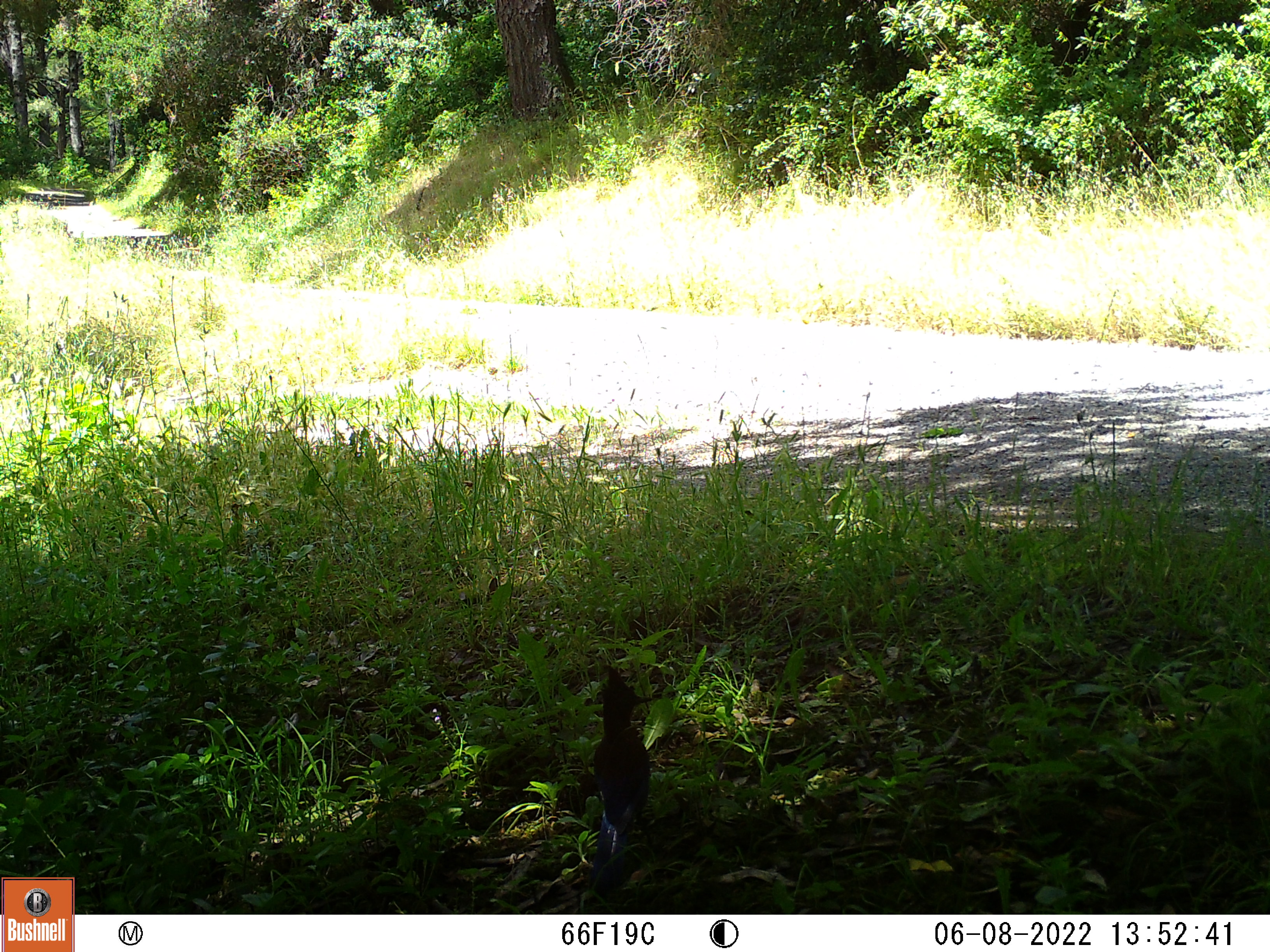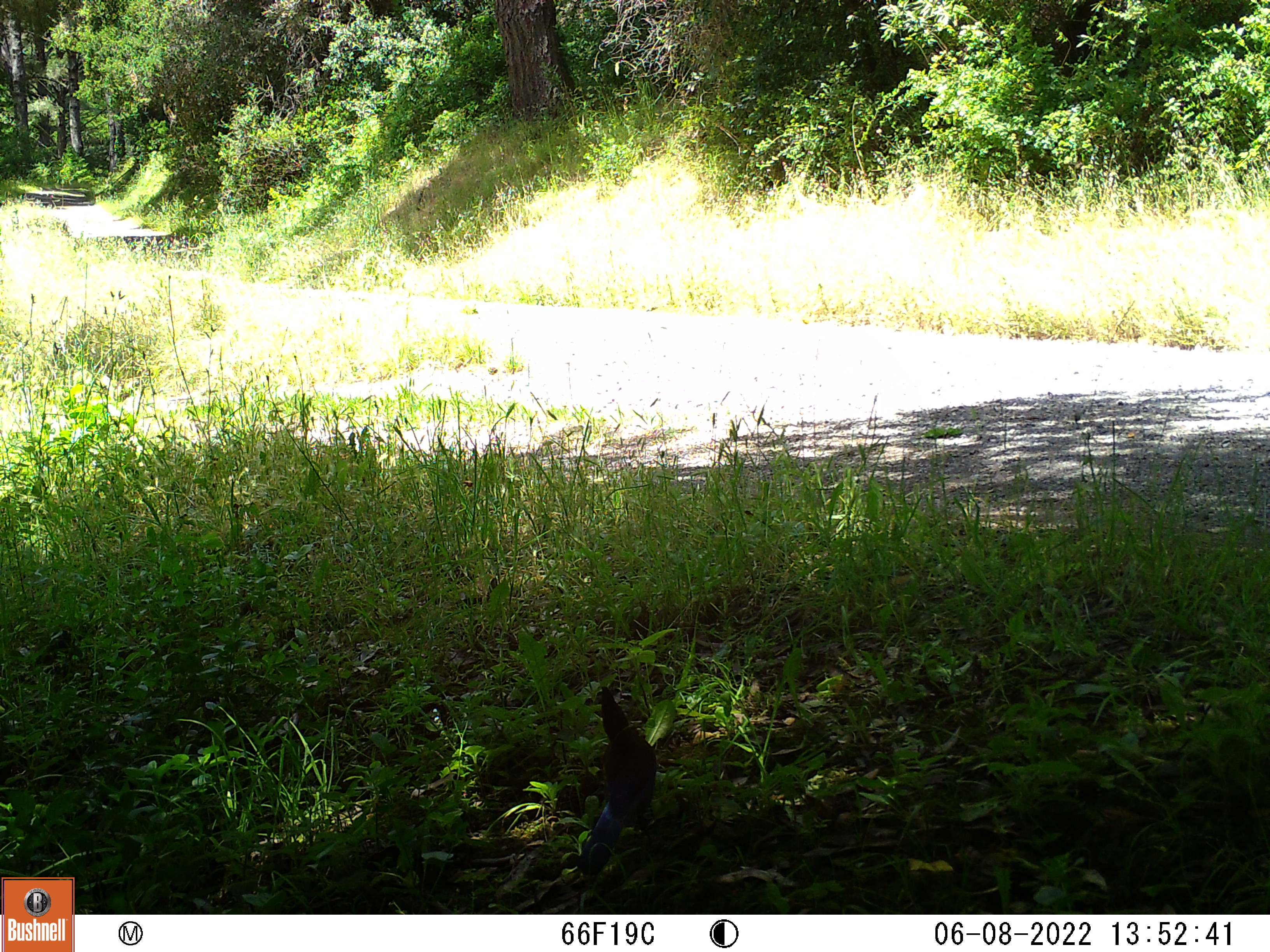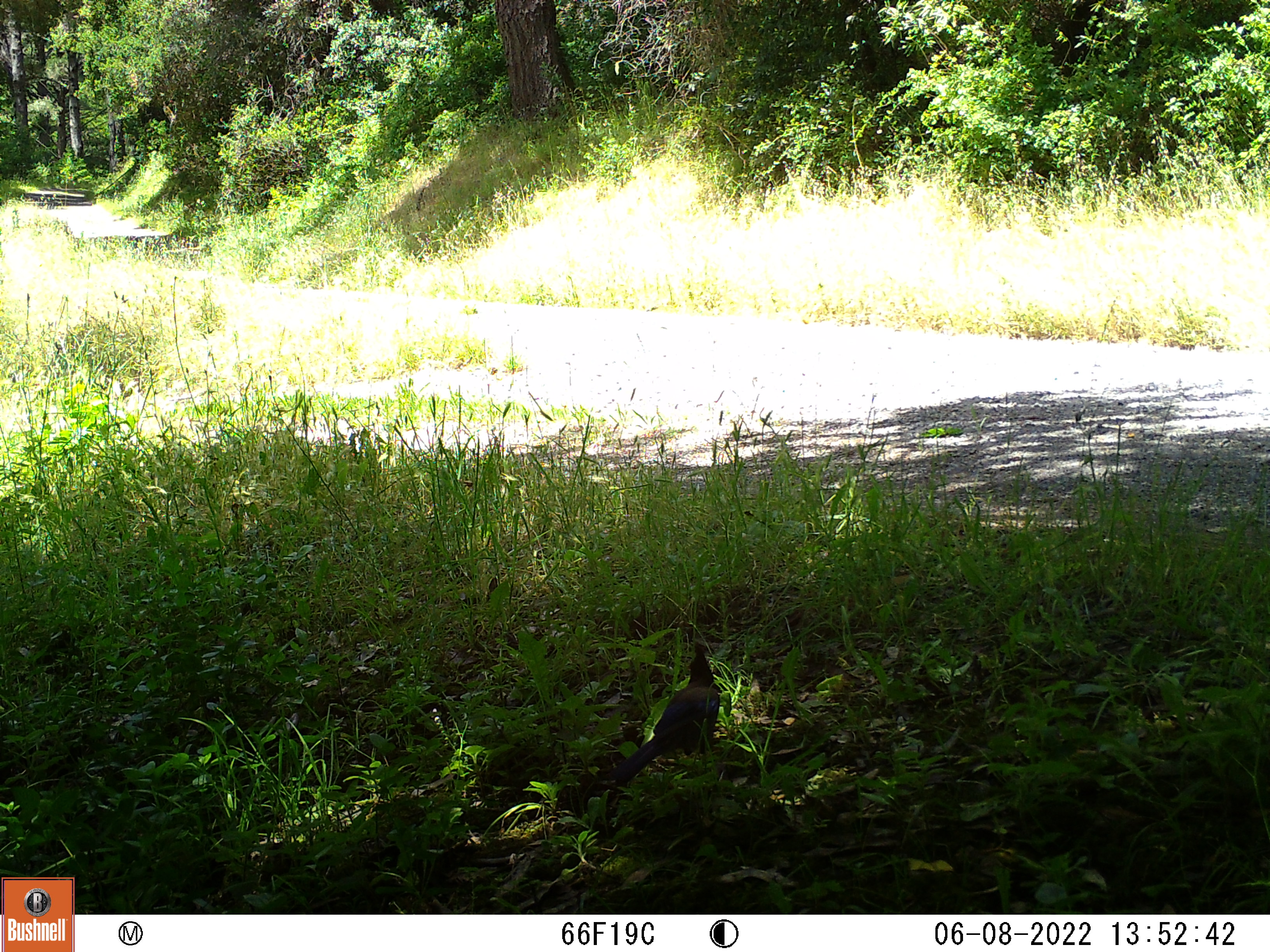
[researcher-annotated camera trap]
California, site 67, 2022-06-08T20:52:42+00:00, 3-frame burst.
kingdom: Animalia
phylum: Chordata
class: Aves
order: Passeriformes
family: Corvidae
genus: Cyanocitta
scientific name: Cyanocitta stelleri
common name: steller's jay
Steller's jay (Cyanocitta stelleri).